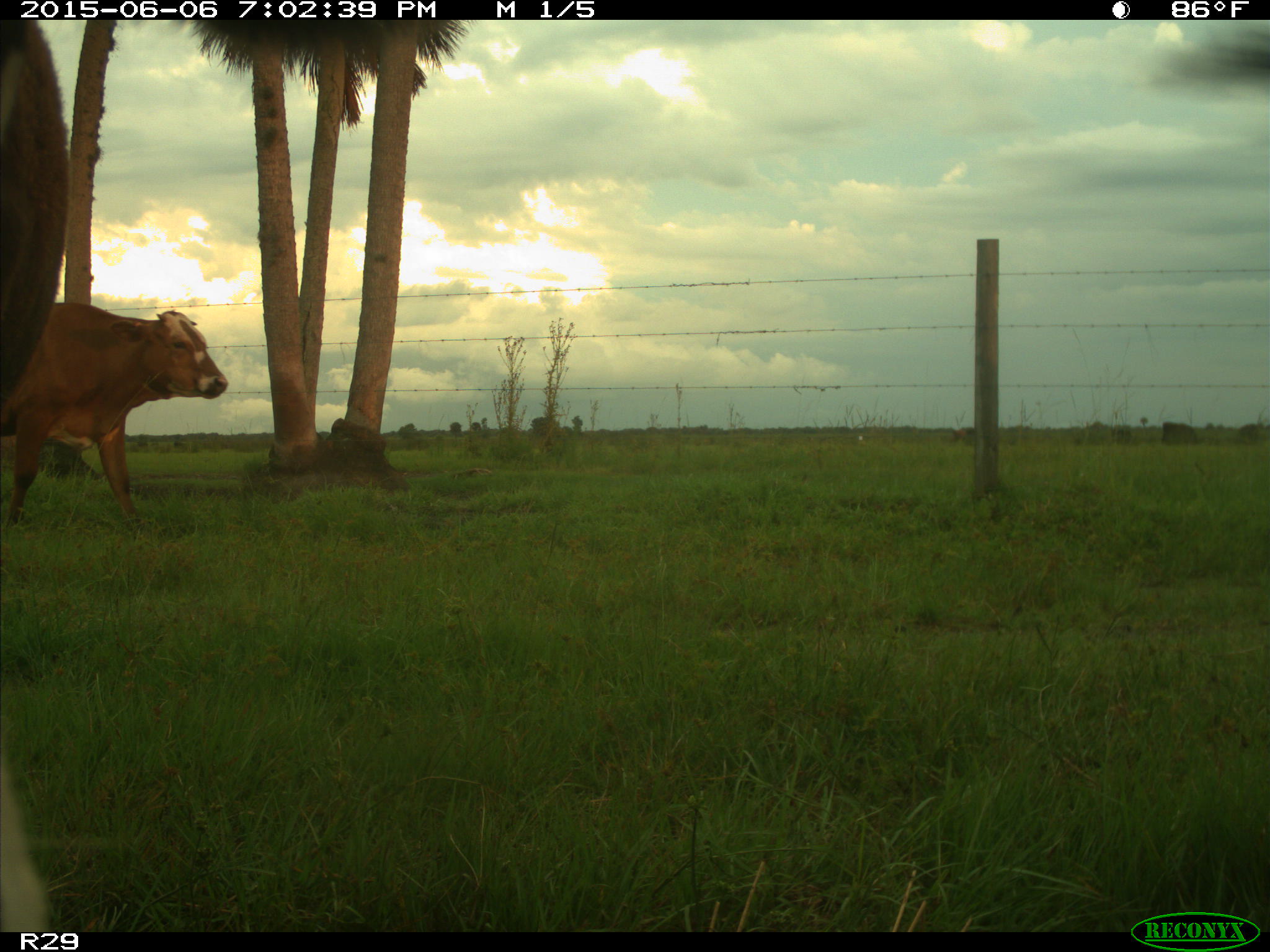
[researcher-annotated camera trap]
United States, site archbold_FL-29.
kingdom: Animalia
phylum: Chordata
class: Mammalia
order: Artiodactyla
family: Bovidae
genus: Bos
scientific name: Bos taurus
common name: domestic cow